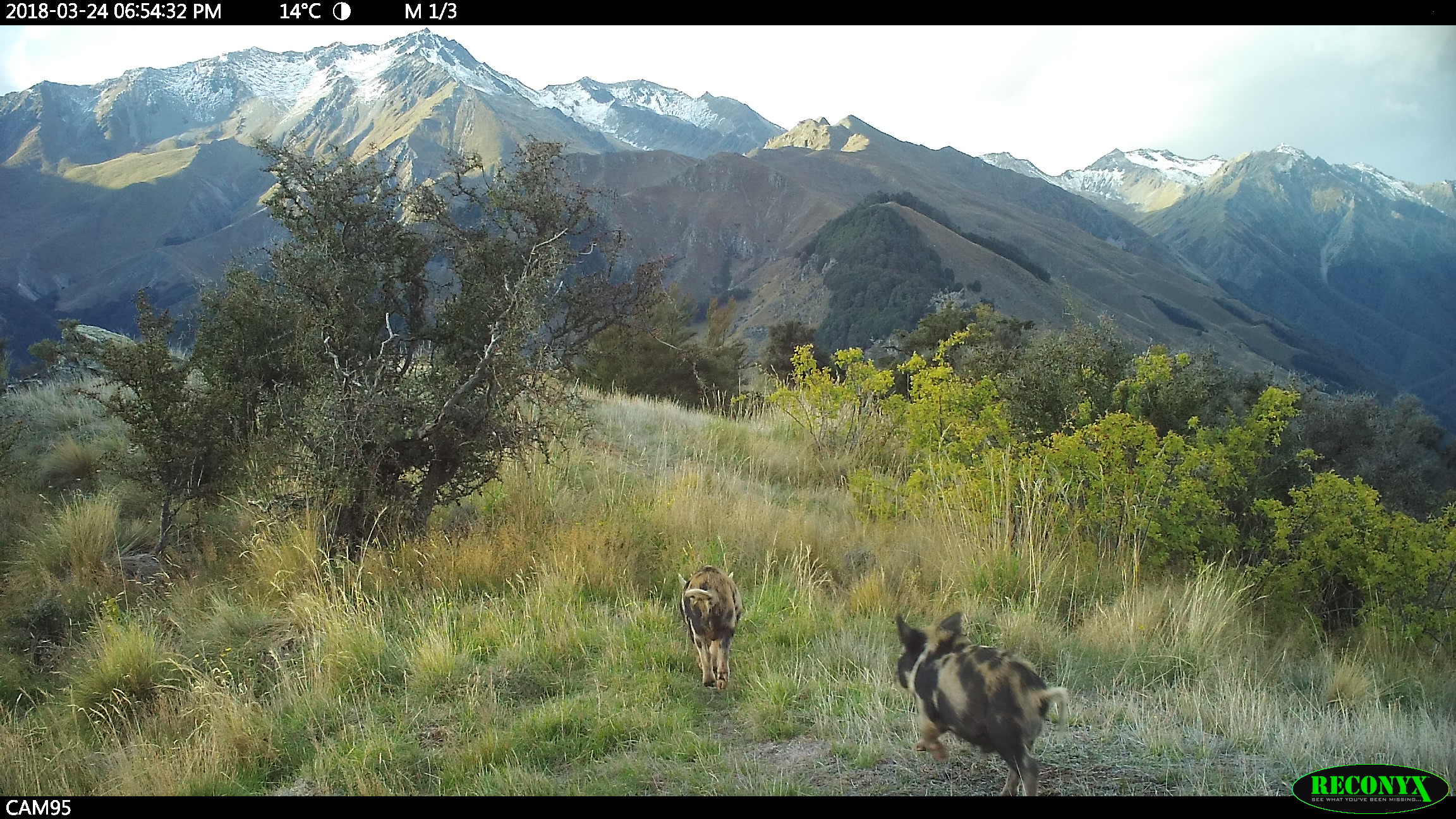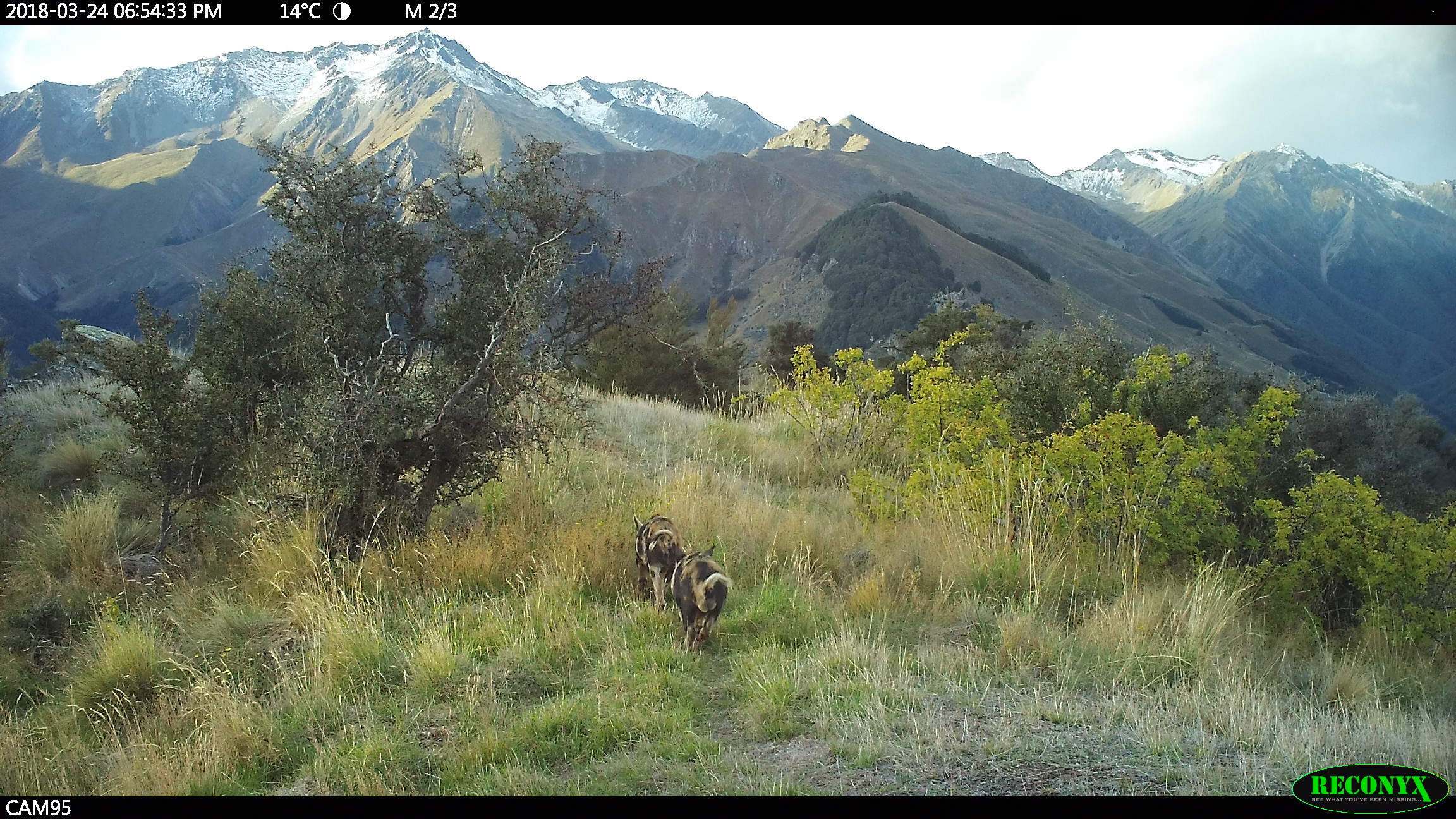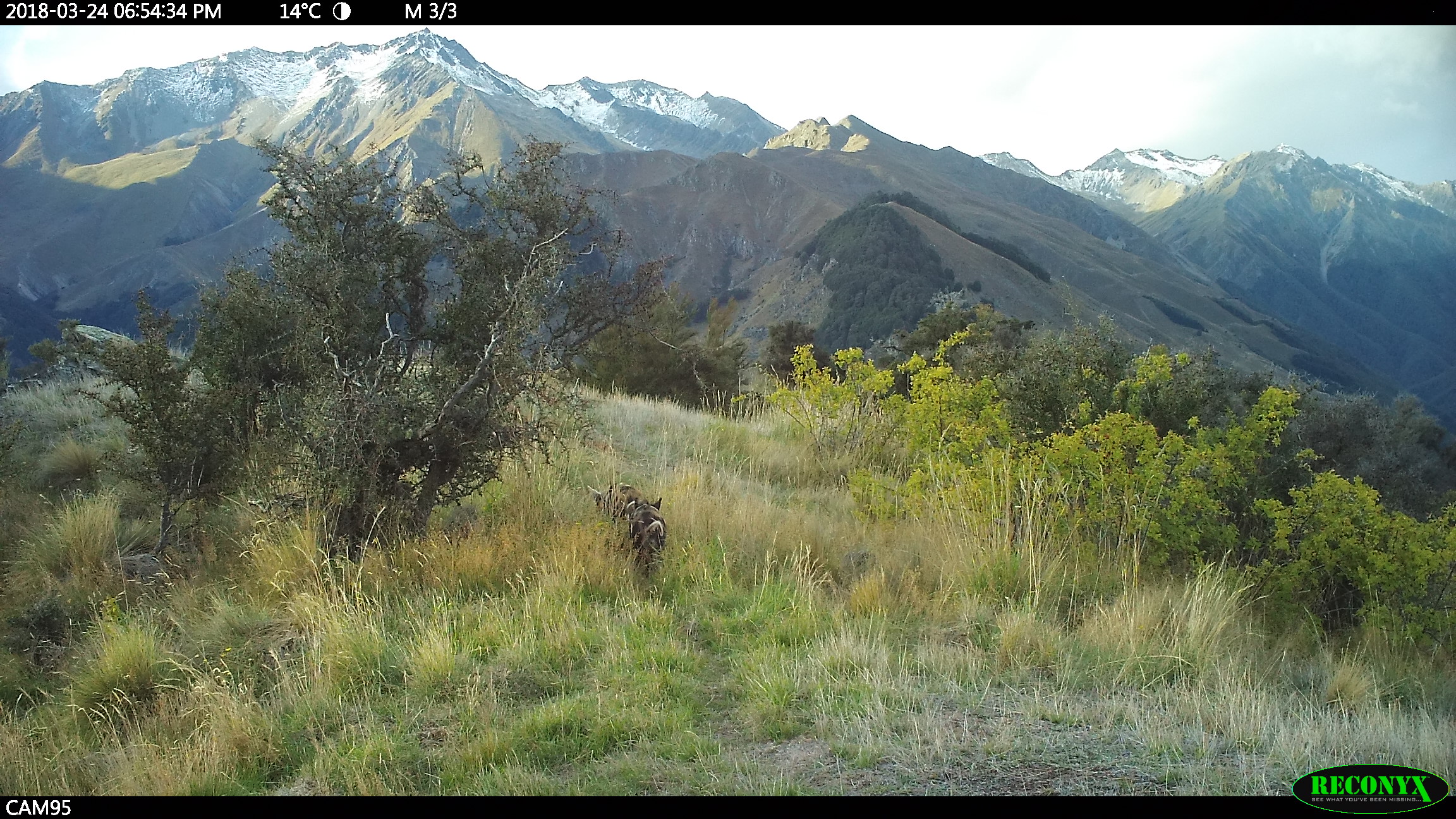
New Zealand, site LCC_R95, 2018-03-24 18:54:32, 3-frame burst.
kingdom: Animalia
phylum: Chordata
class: Mammalia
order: Artiodactyla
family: Suidae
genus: Sus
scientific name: Sus scrofa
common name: pig